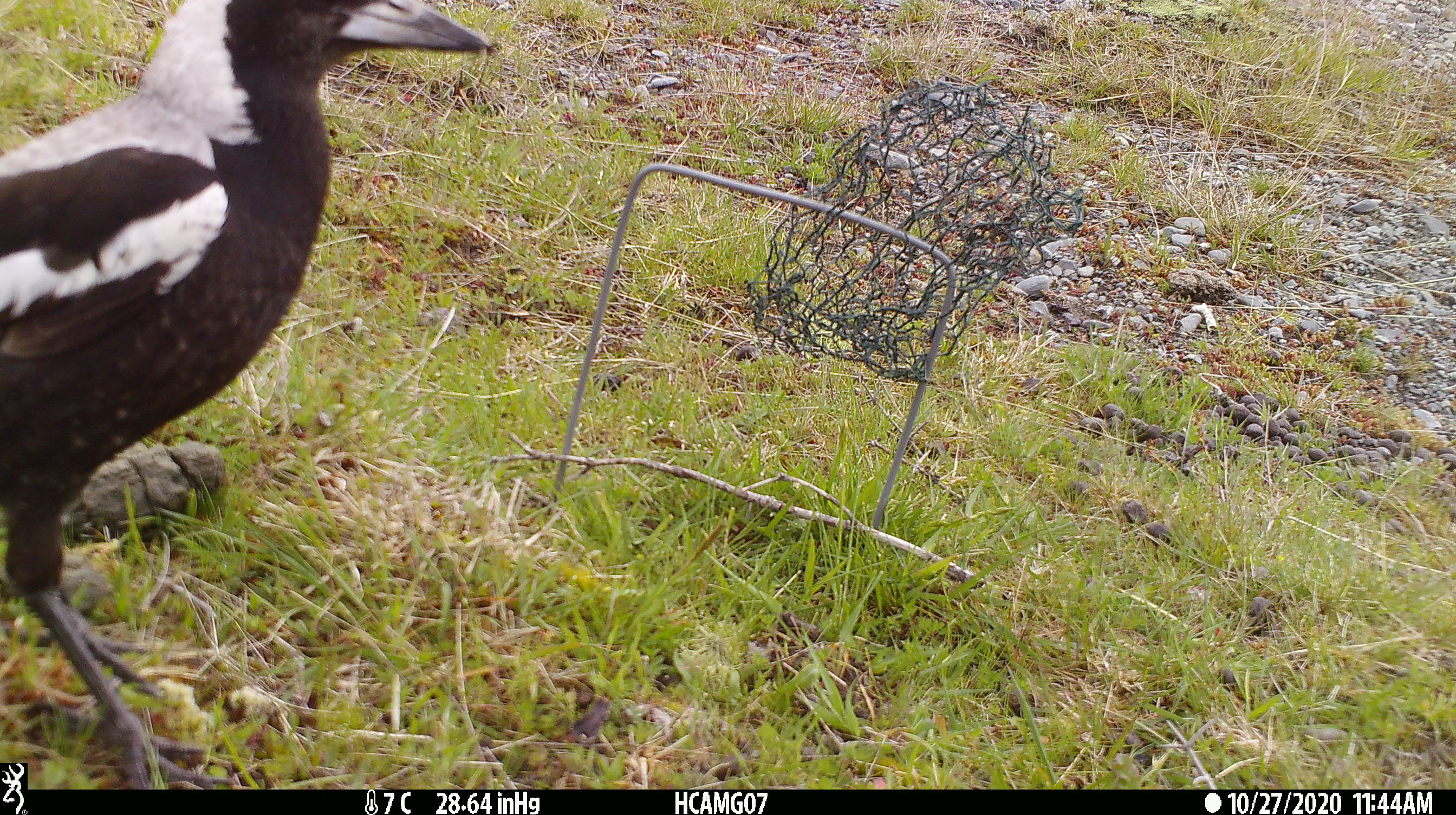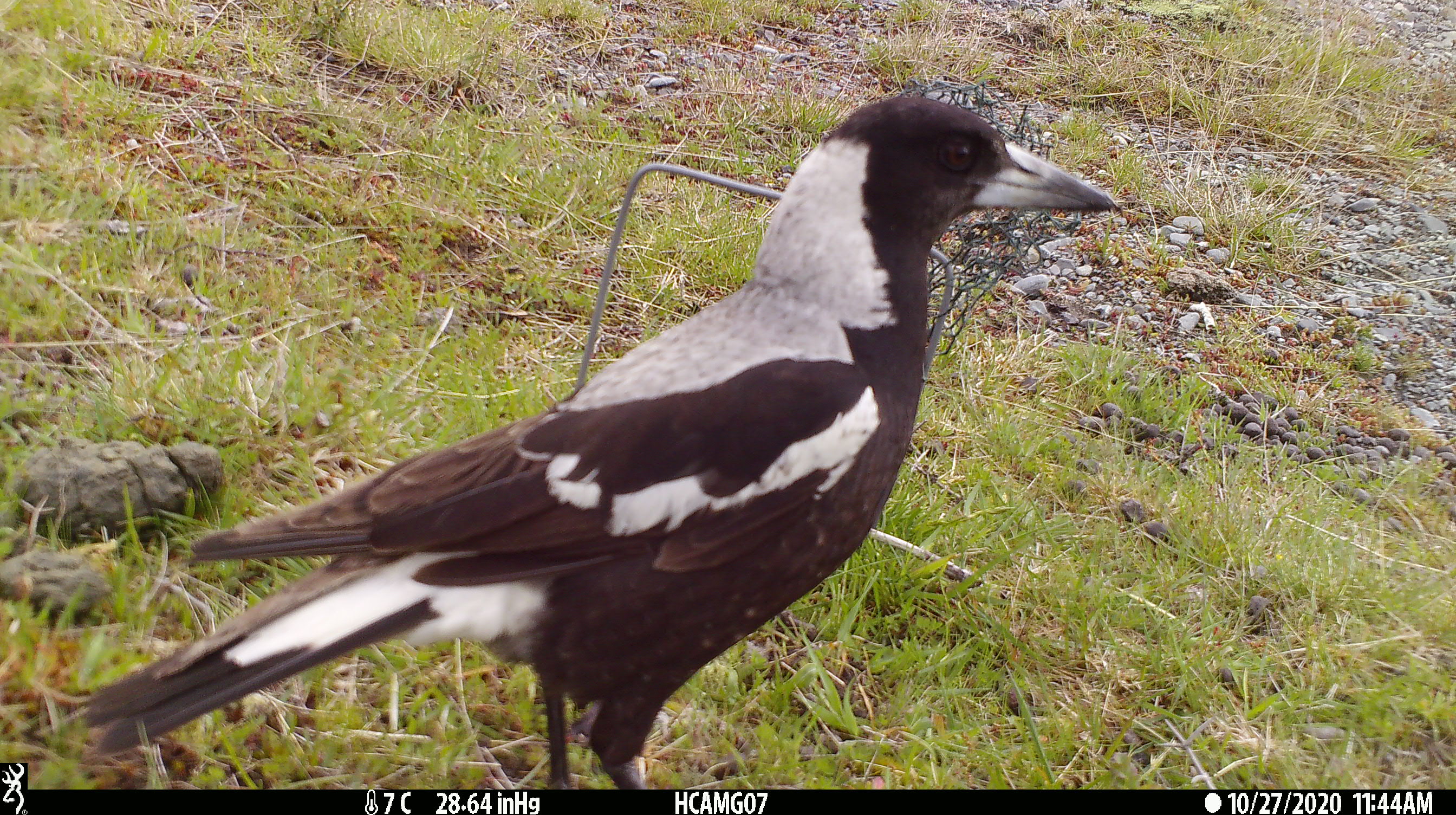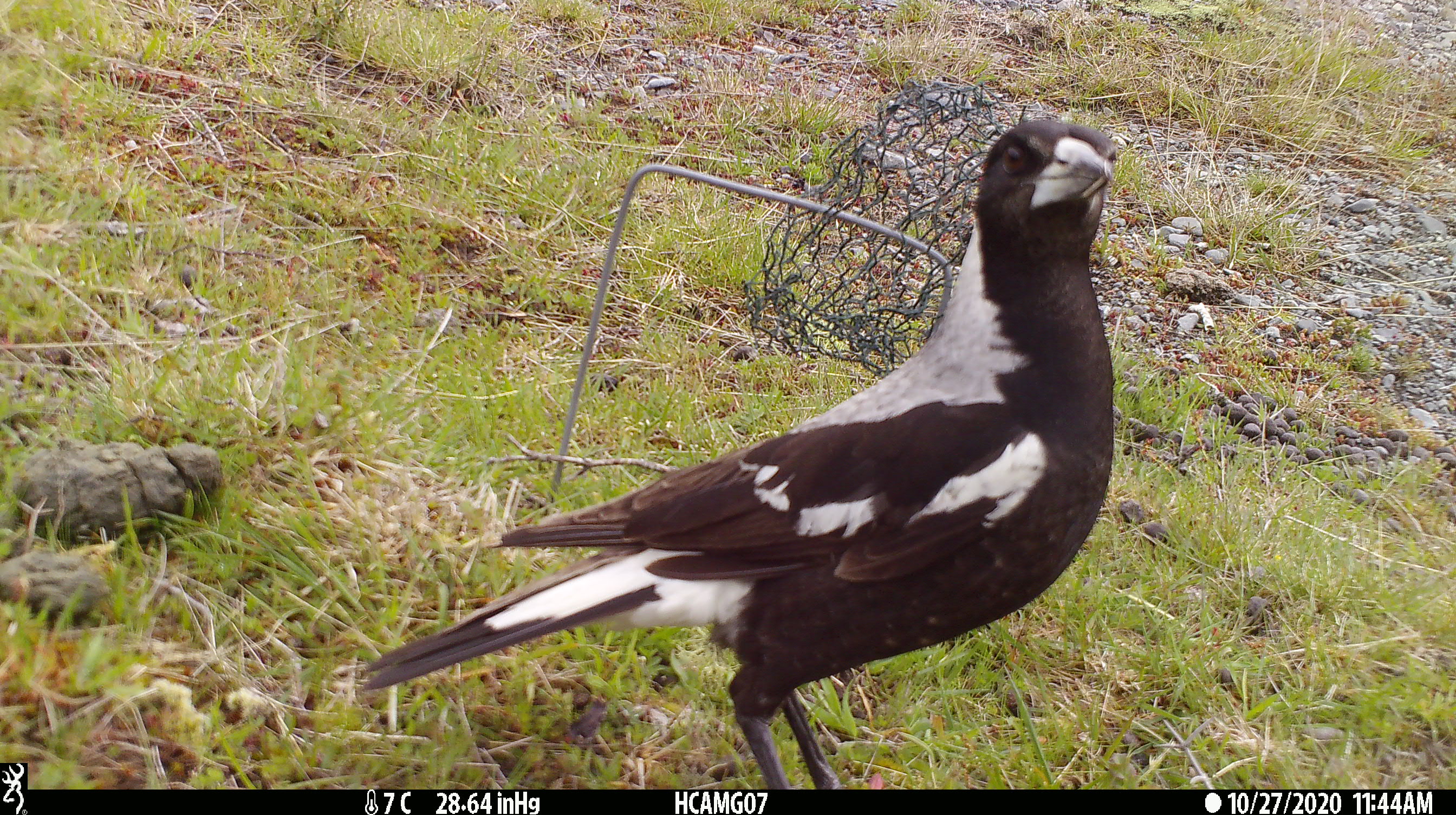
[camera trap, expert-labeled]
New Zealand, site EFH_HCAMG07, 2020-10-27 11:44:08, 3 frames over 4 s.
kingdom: Animalia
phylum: Chordata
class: Aves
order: Passeriformes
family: Artamidae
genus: Gymnorhina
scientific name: Gymnorhina tibicen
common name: australian magpie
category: magpie